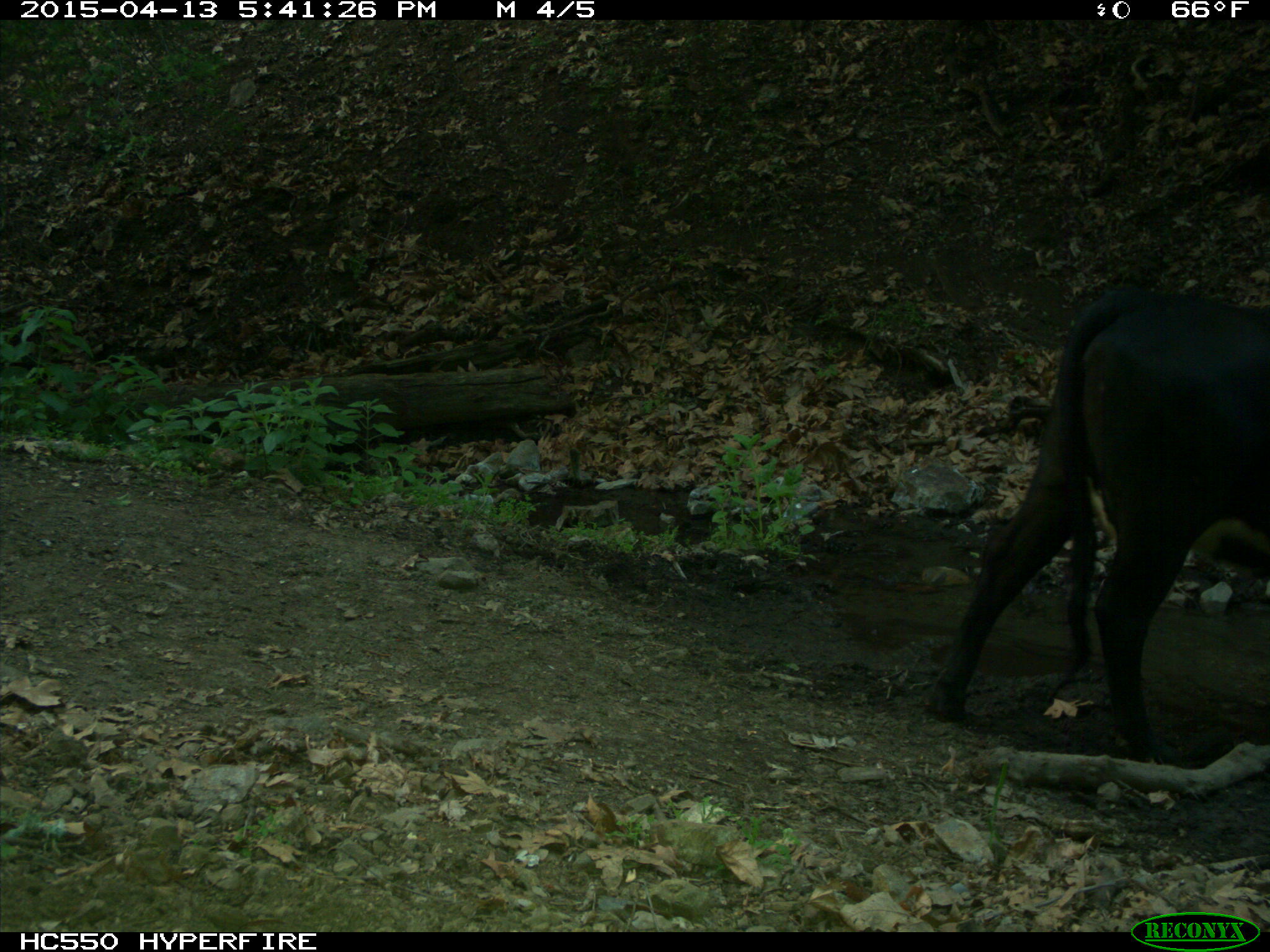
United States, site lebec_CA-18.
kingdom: Animalia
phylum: Chordata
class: Mammalia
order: Artiodactyla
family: Bovidae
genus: Bos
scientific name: Bos taurus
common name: domestic cow